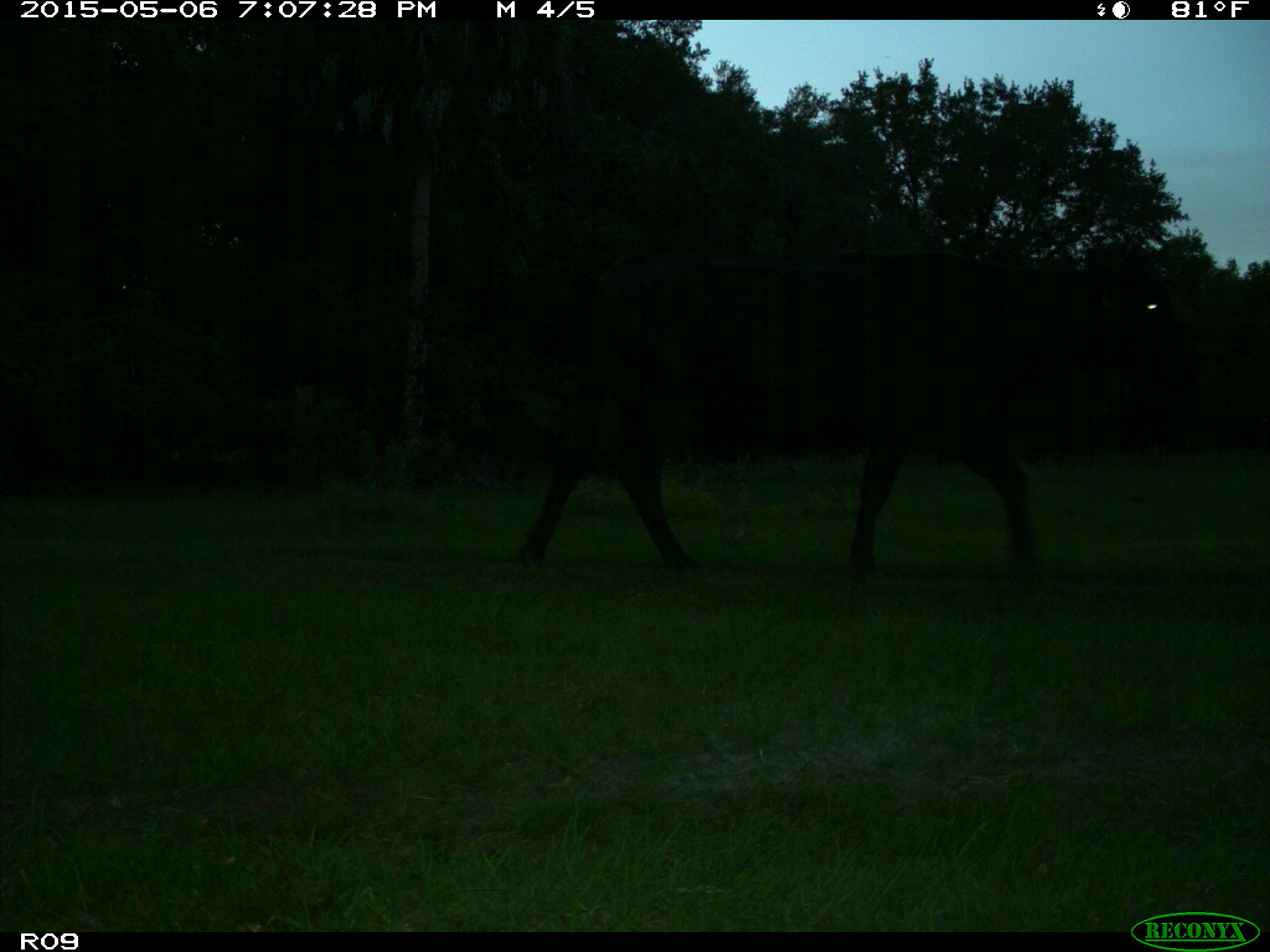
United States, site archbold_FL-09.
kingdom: Animalia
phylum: Chordata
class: Mammalia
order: Artiodactyla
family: Bovidae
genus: Bos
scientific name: Bos taurus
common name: domestic cow